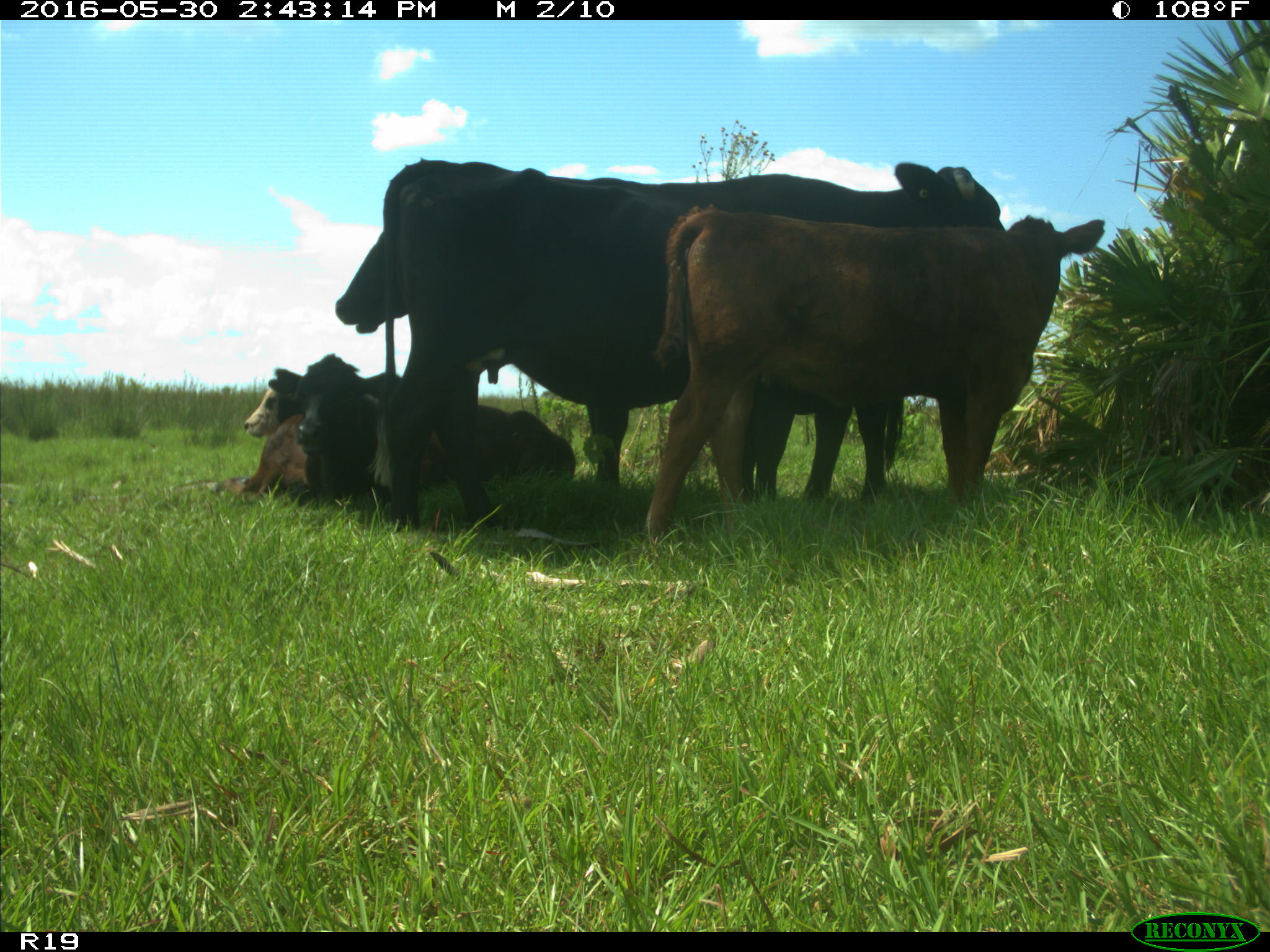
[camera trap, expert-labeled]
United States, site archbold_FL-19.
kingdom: Animalia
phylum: Chordata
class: Mammalia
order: Artiodactyla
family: Bovidae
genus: Bos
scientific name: Bos taurus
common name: domestic cow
Bos taurus (domestic cow).